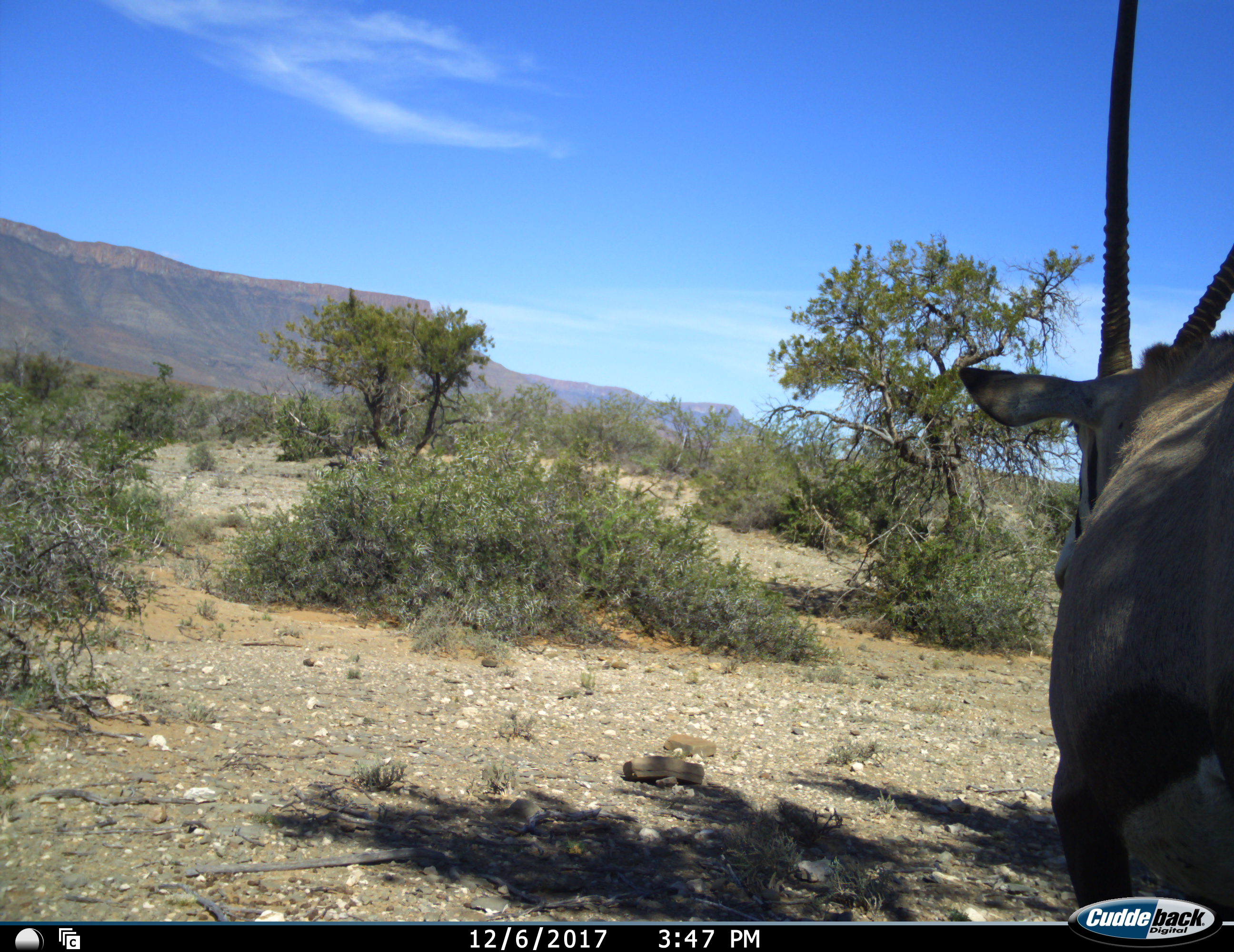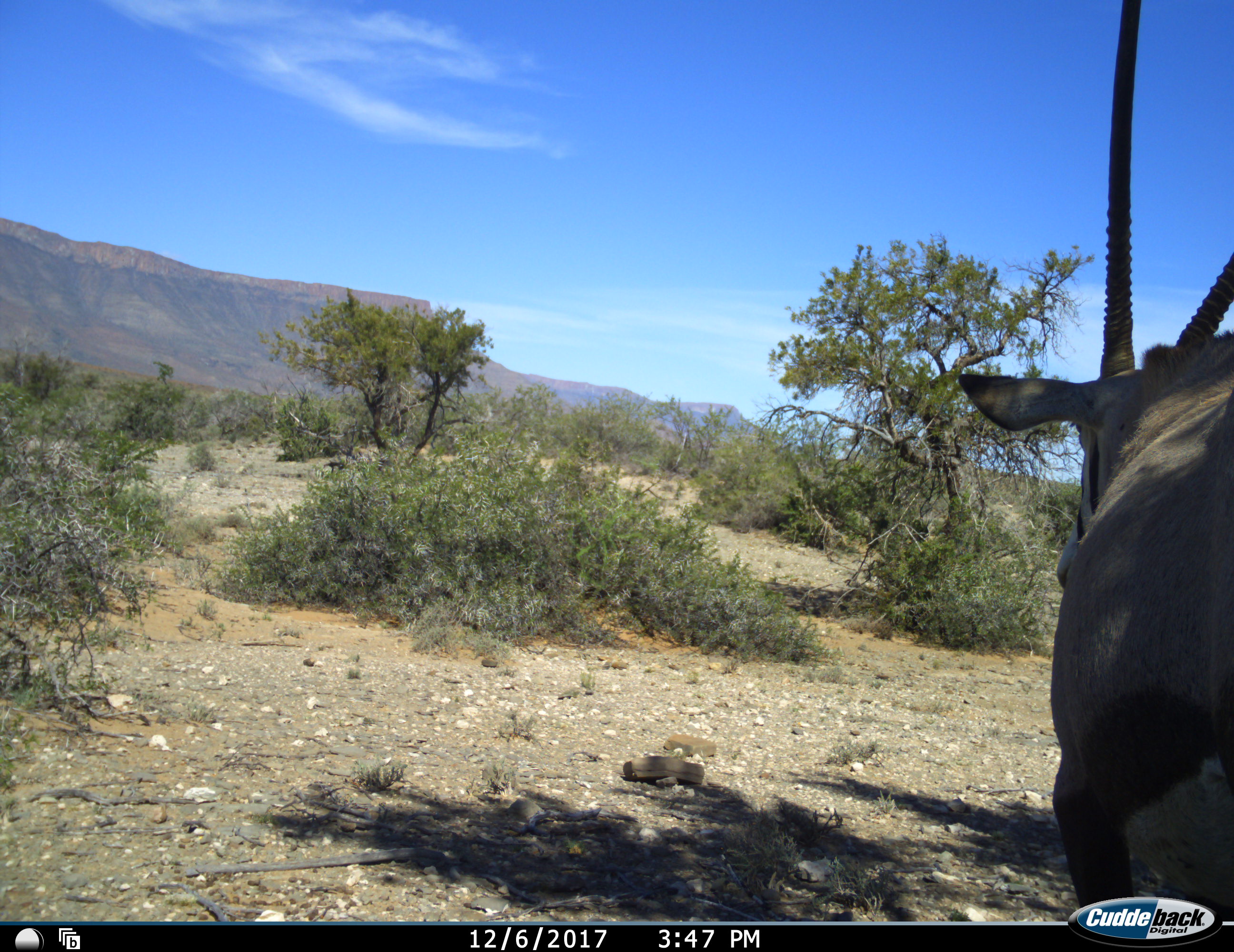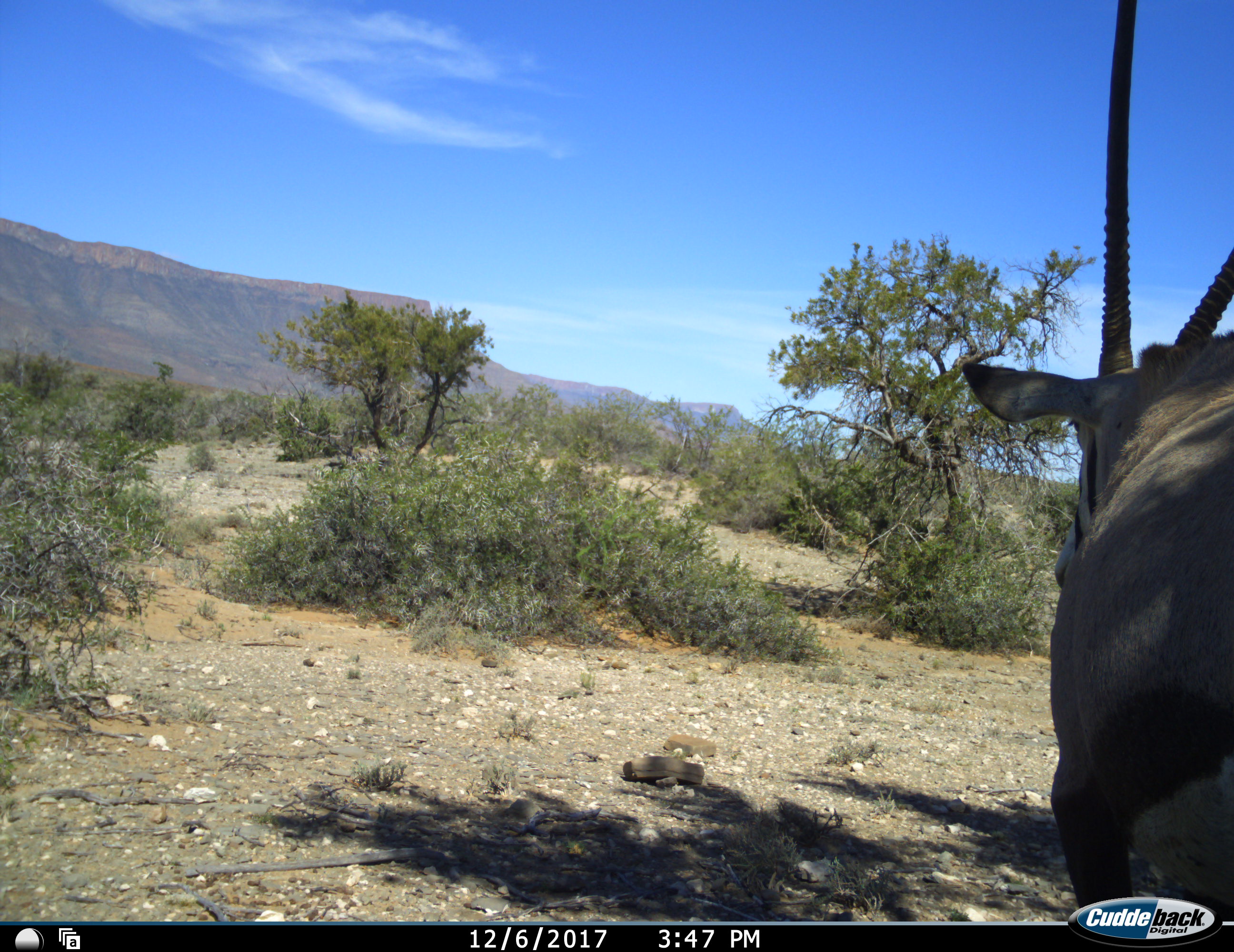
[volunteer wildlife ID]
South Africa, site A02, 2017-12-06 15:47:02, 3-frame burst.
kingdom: Animalia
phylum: Chordata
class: Mammalia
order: Artiodactyla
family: Bovidae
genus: Oryx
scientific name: Oryx gazella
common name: gemsbok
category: gemsbokoryx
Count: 1.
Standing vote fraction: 80%.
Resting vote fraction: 10%.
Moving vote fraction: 10%.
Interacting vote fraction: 0%.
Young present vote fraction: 0%.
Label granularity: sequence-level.